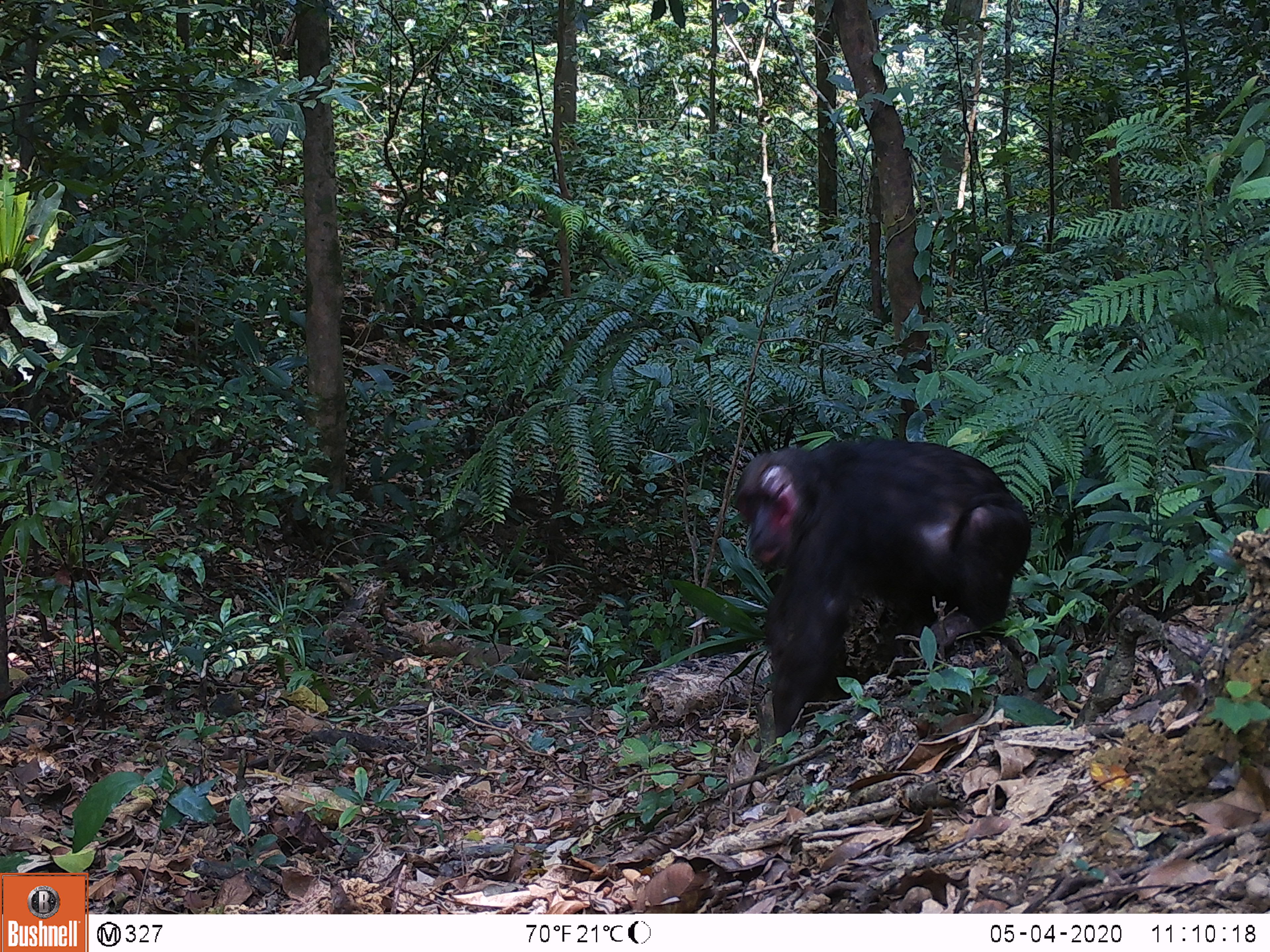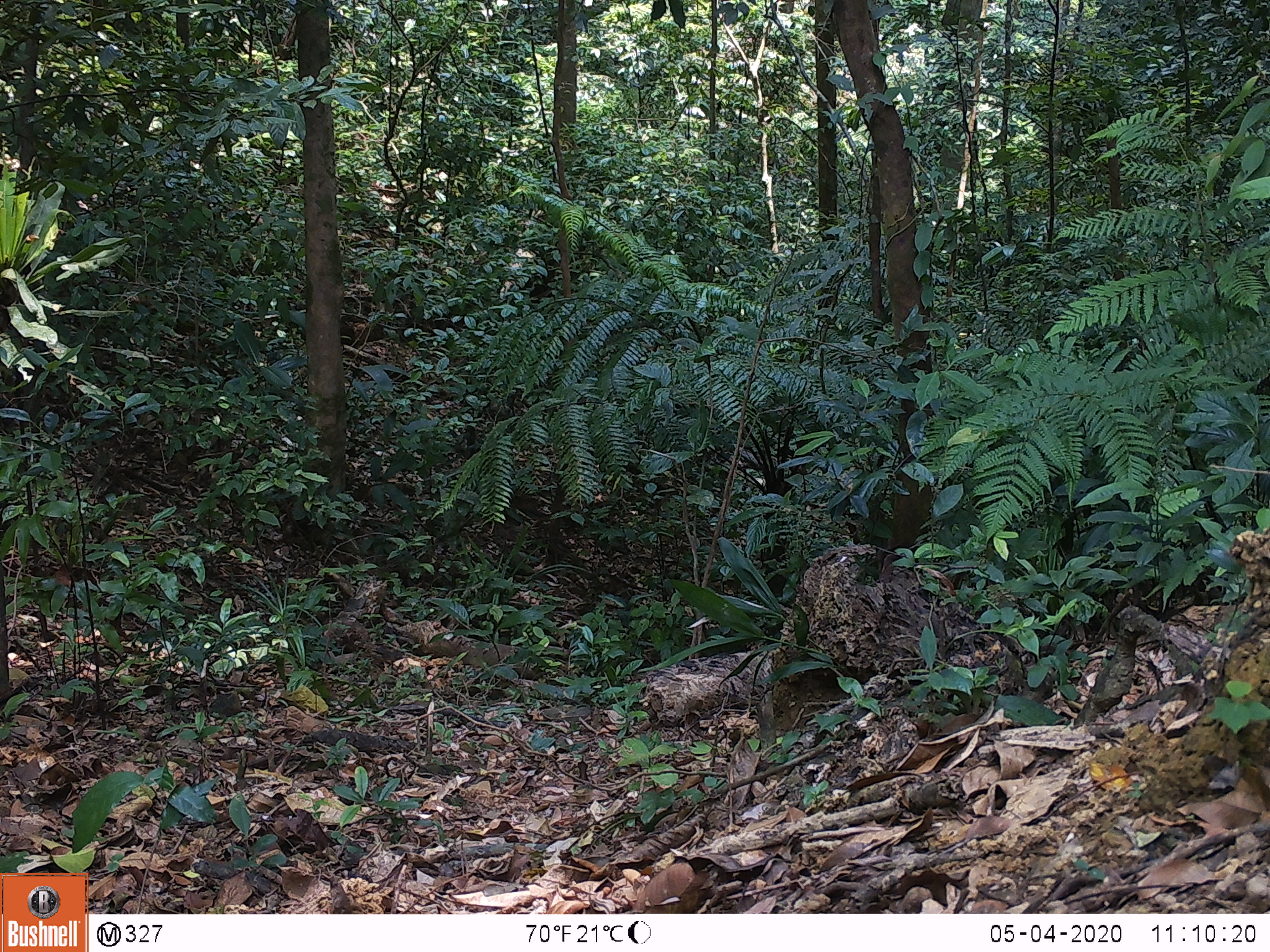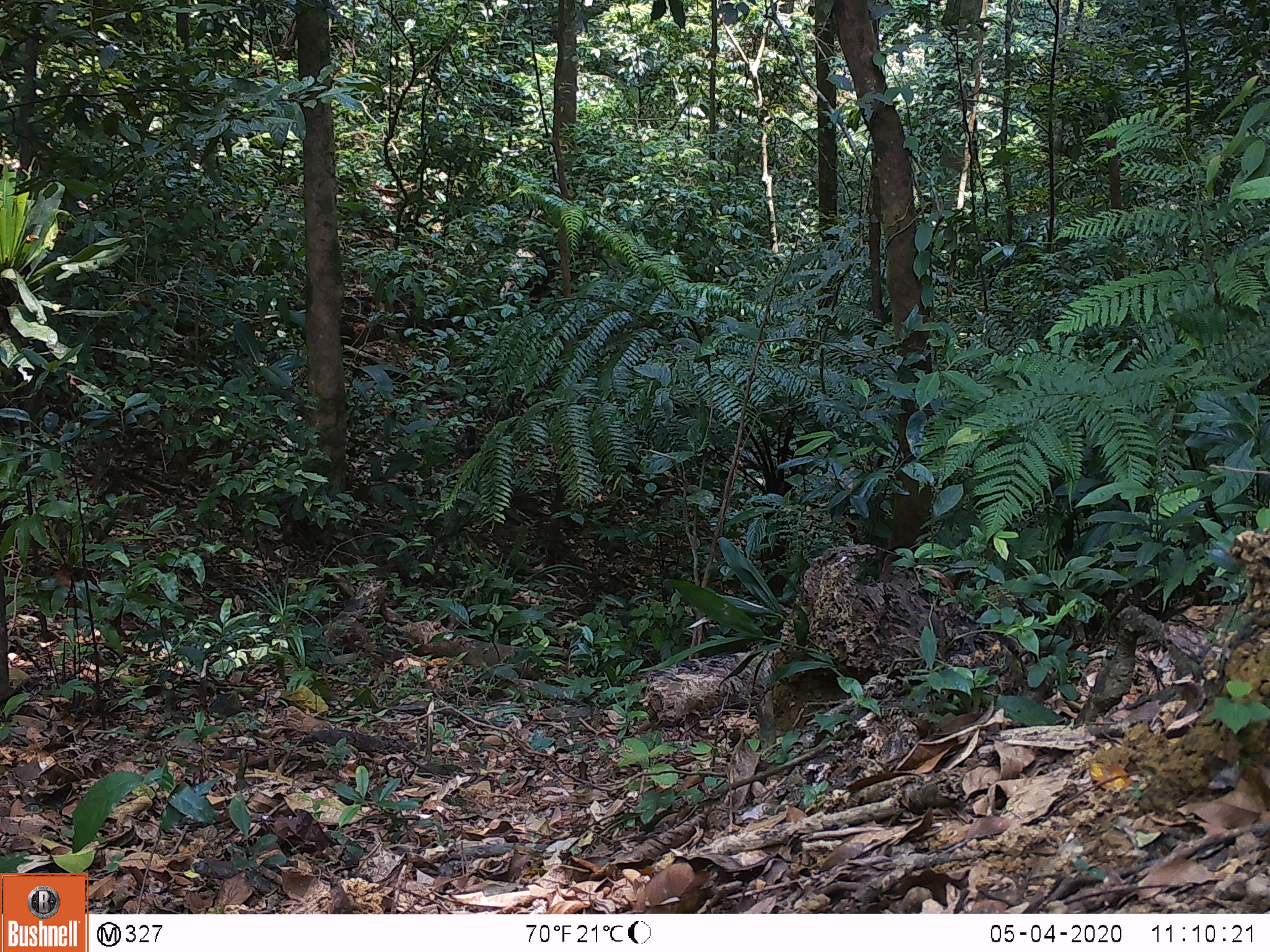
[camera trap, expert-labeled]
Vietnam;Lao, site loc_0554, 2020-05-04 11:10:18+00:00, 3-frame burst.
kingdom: Animalia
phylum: Chordata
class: Mammalia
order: Primates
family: Cercopithecidae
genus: Macaca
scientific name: Macaca arctoides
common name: stump-tailed macaque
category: stump tailed macaque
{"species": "stump tailed macaque (stump-tailed macaque) (Macaca arctoides)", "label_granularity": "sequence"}